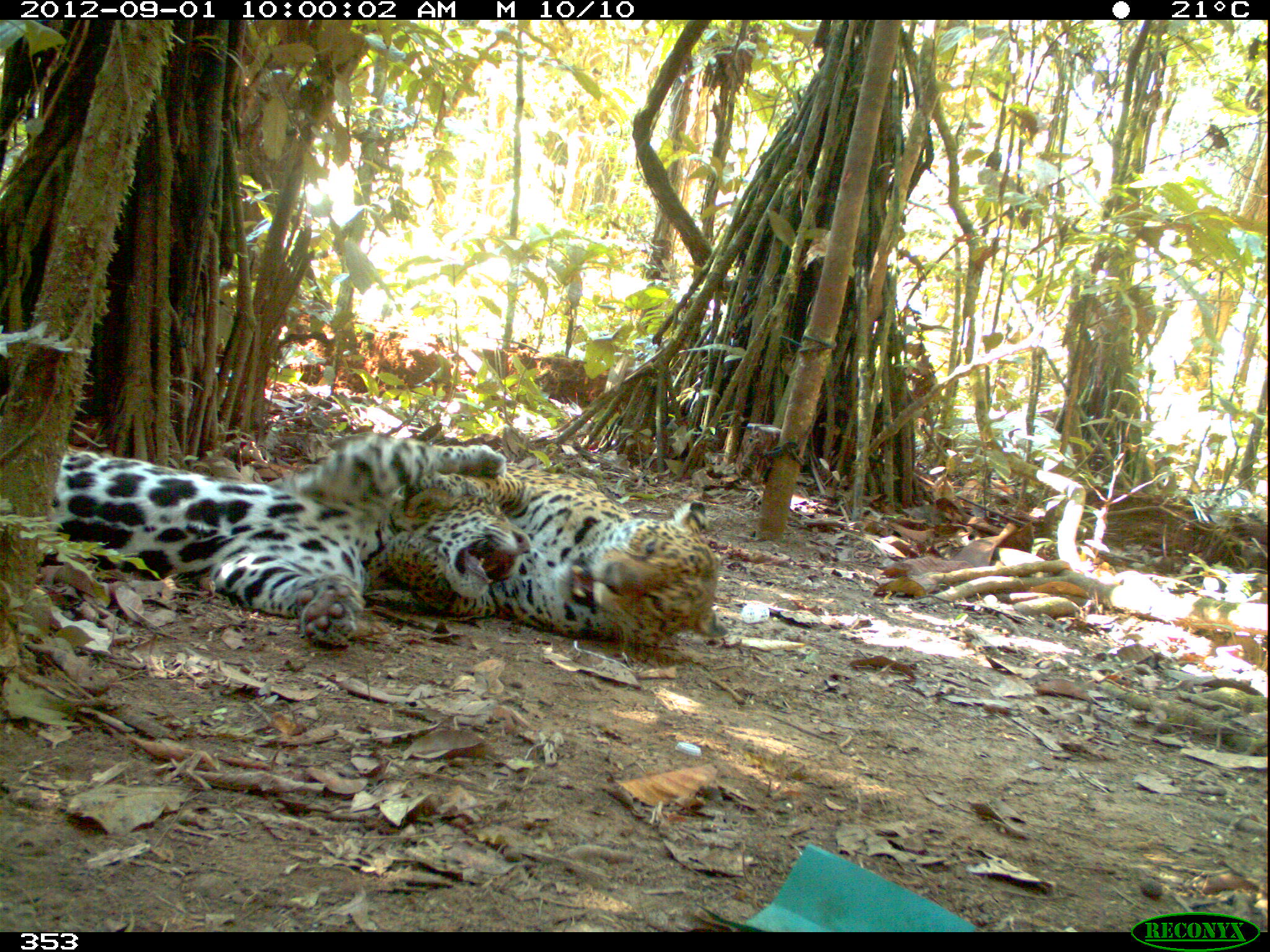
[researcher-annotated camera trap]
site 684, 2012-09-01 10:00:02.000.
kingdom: Animalia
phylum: Chordata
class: Mammalia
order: Carnivora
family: Felidae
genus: Panthera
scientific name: Panthera onca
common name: jaguar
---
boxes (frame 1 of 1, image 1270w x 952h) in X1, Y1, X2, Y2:
panthera onca: 0, 420, 504, 642; 387, 462, 726, 641